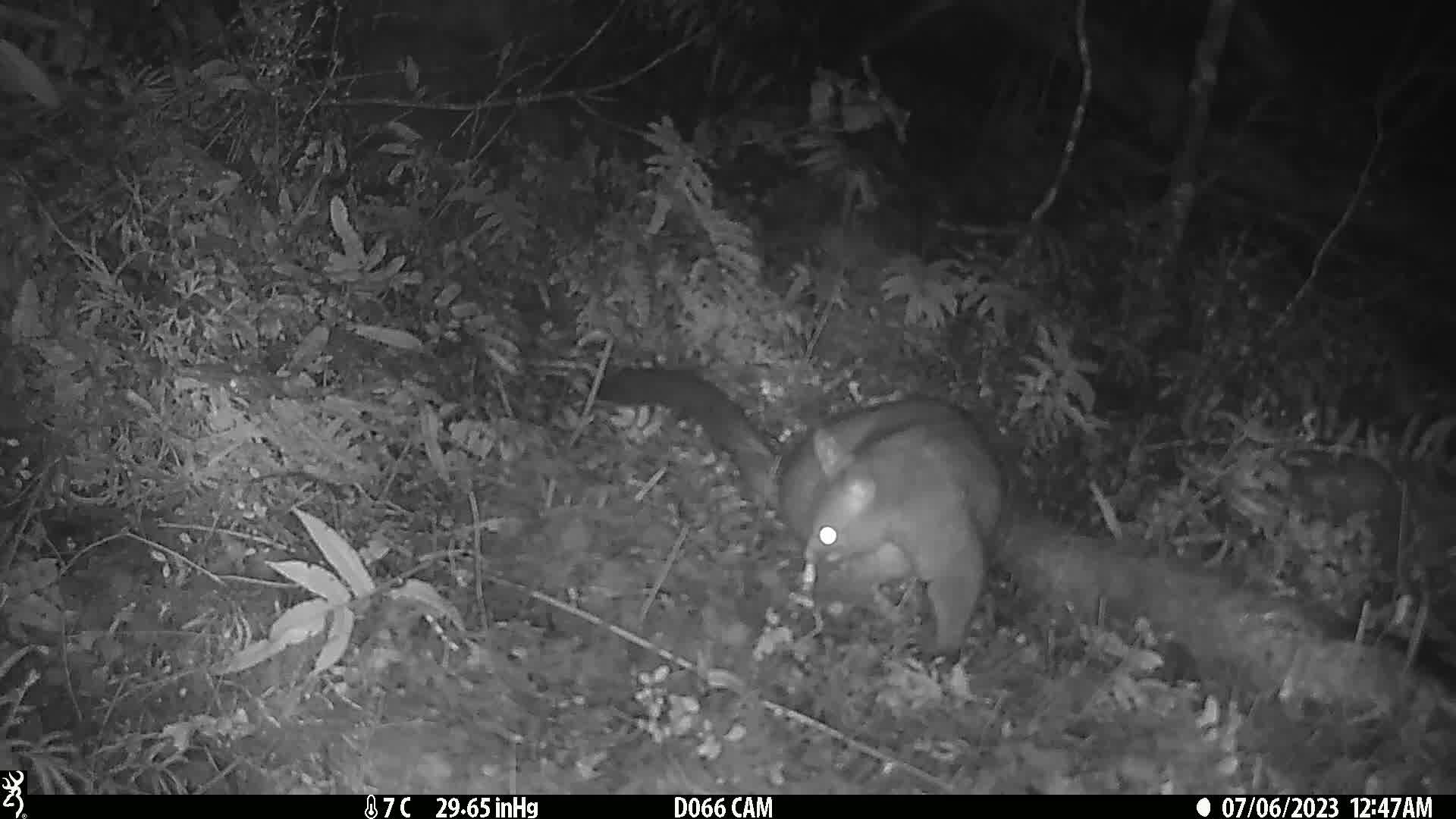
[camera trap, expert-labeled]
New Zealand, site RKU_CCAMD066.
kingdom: Animalia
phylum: Chordata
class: Mammalia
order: Diprotodontia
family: Phalangeridae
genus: Trichosurus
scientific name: Trichosurus vulpecula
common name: common brushtail possum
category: possum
Possum (common brushtail possum) (Trichosurus vulpecula).